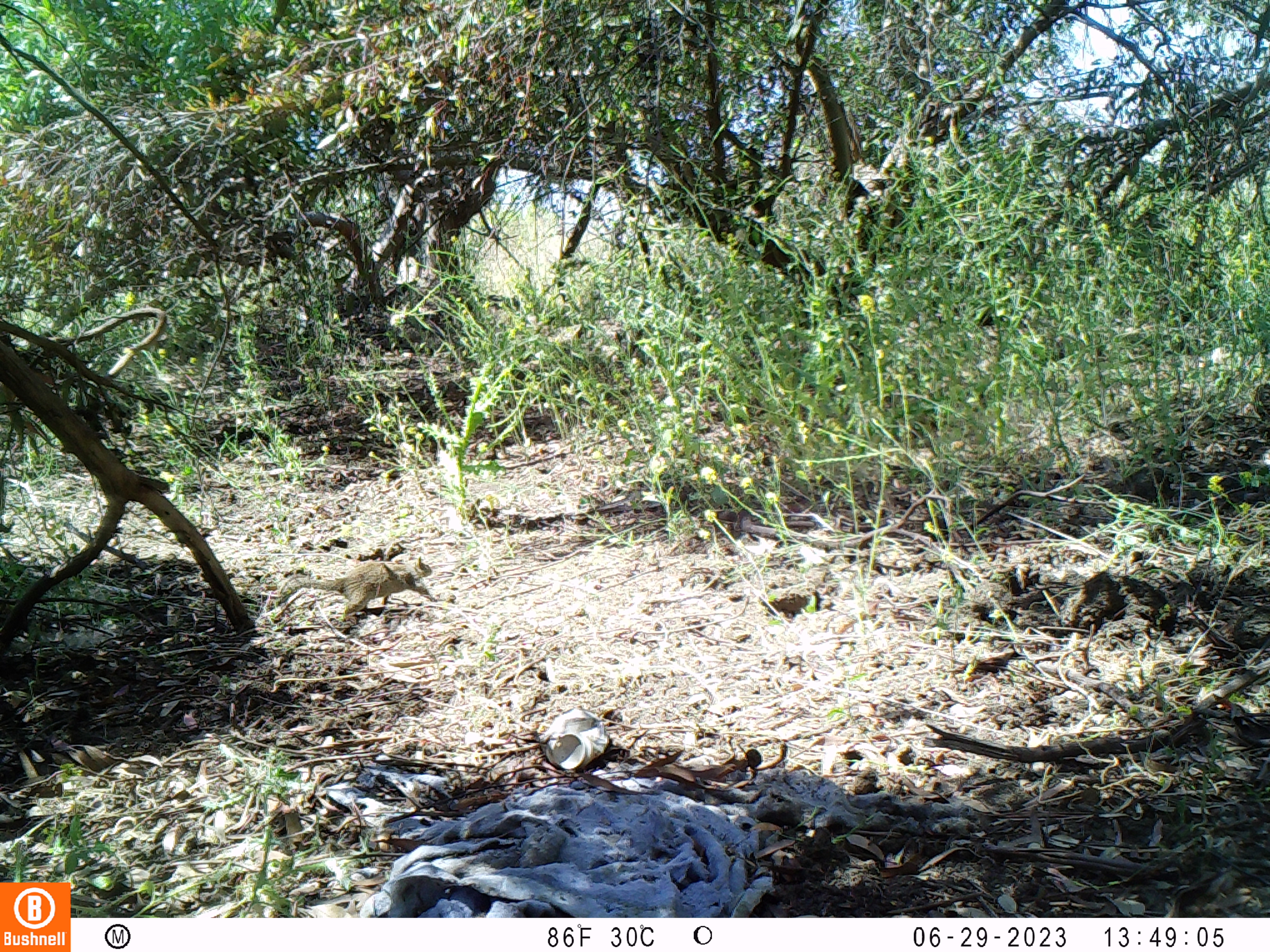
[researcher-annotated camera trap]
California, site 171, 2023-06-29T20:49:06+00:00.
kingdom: Animalia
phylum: Chordata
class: Mammalia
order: Rodentia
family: Sciuridae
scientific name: Sciuridae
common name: squirrel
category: unknown squirrel